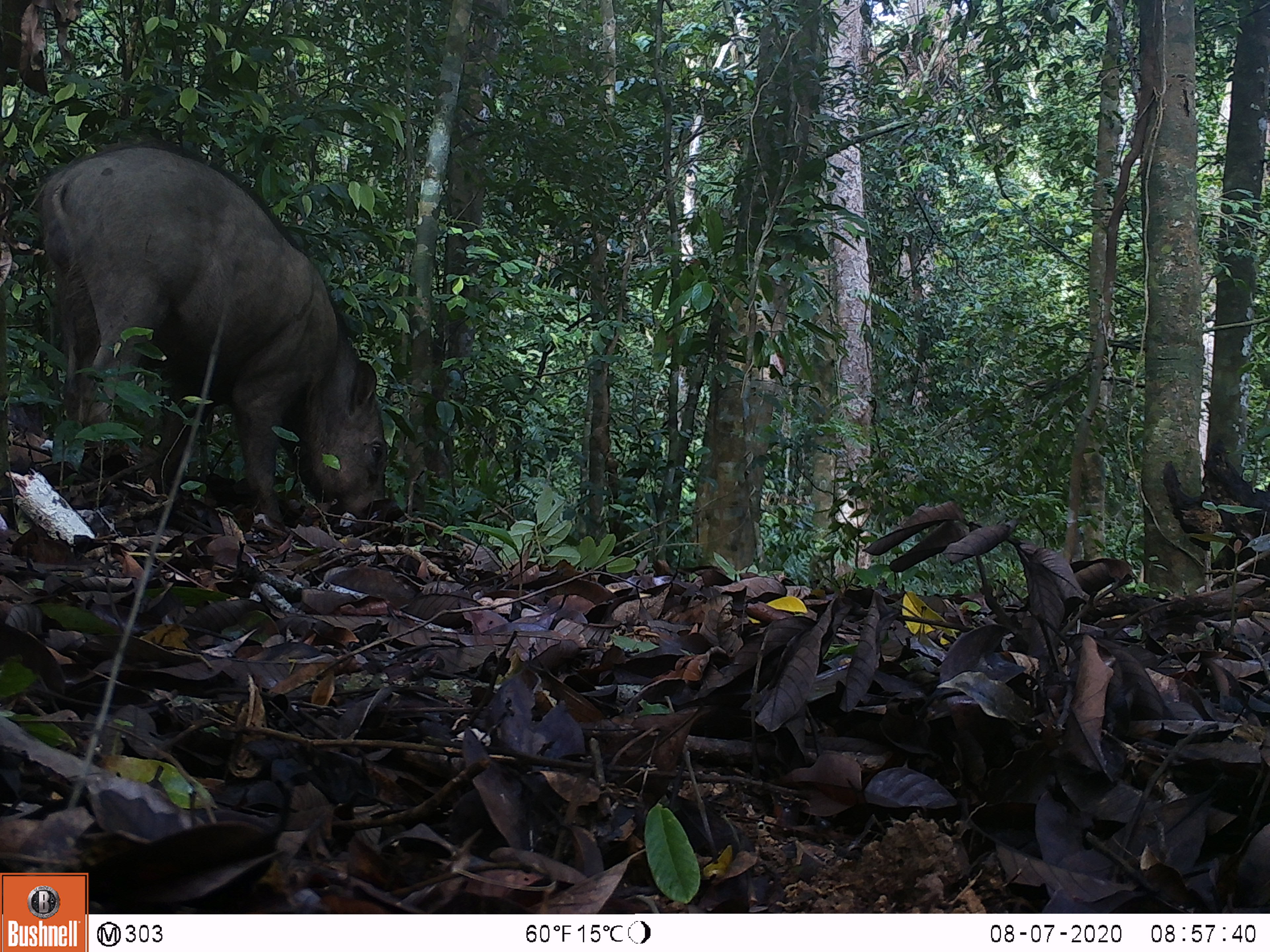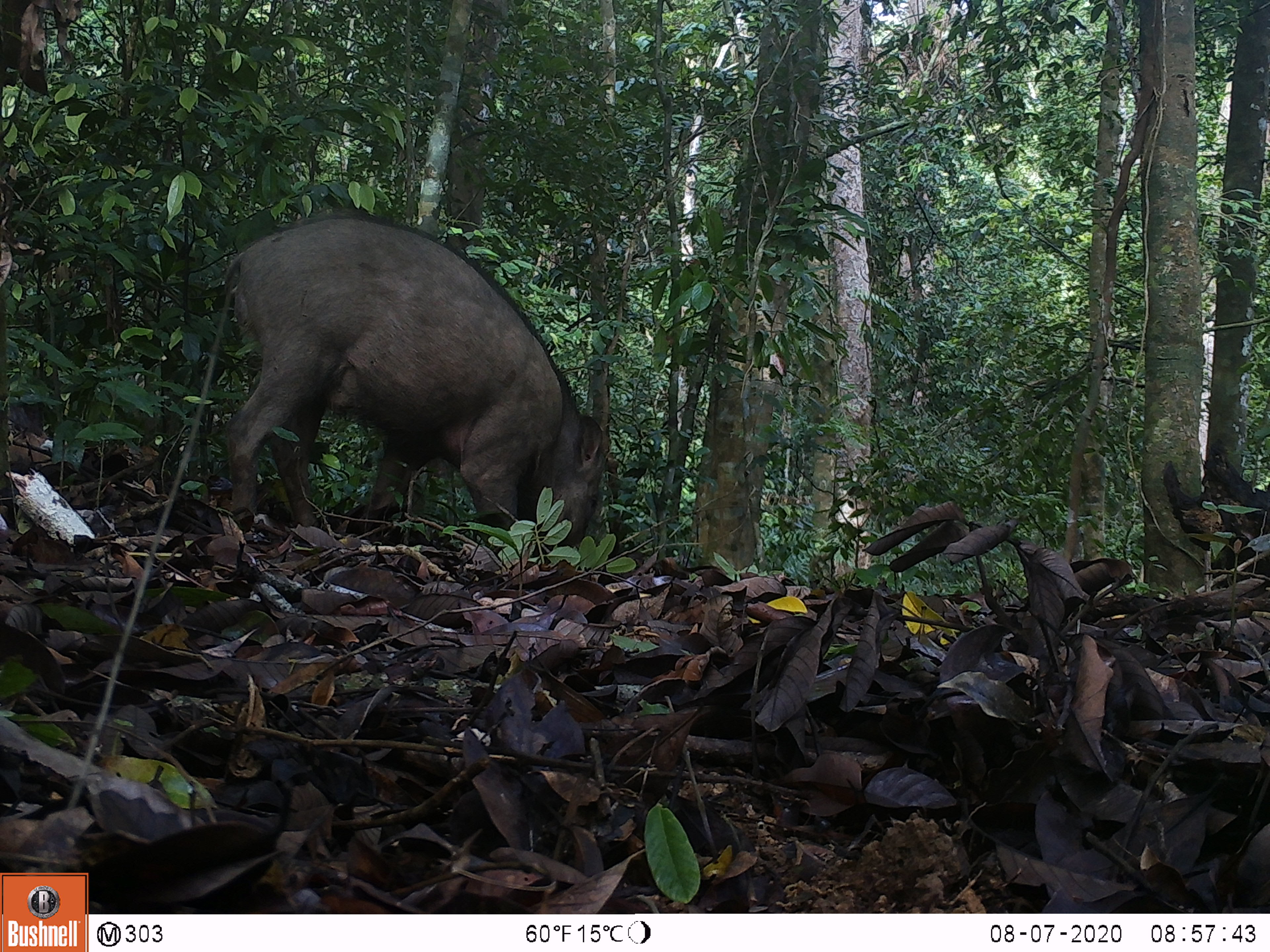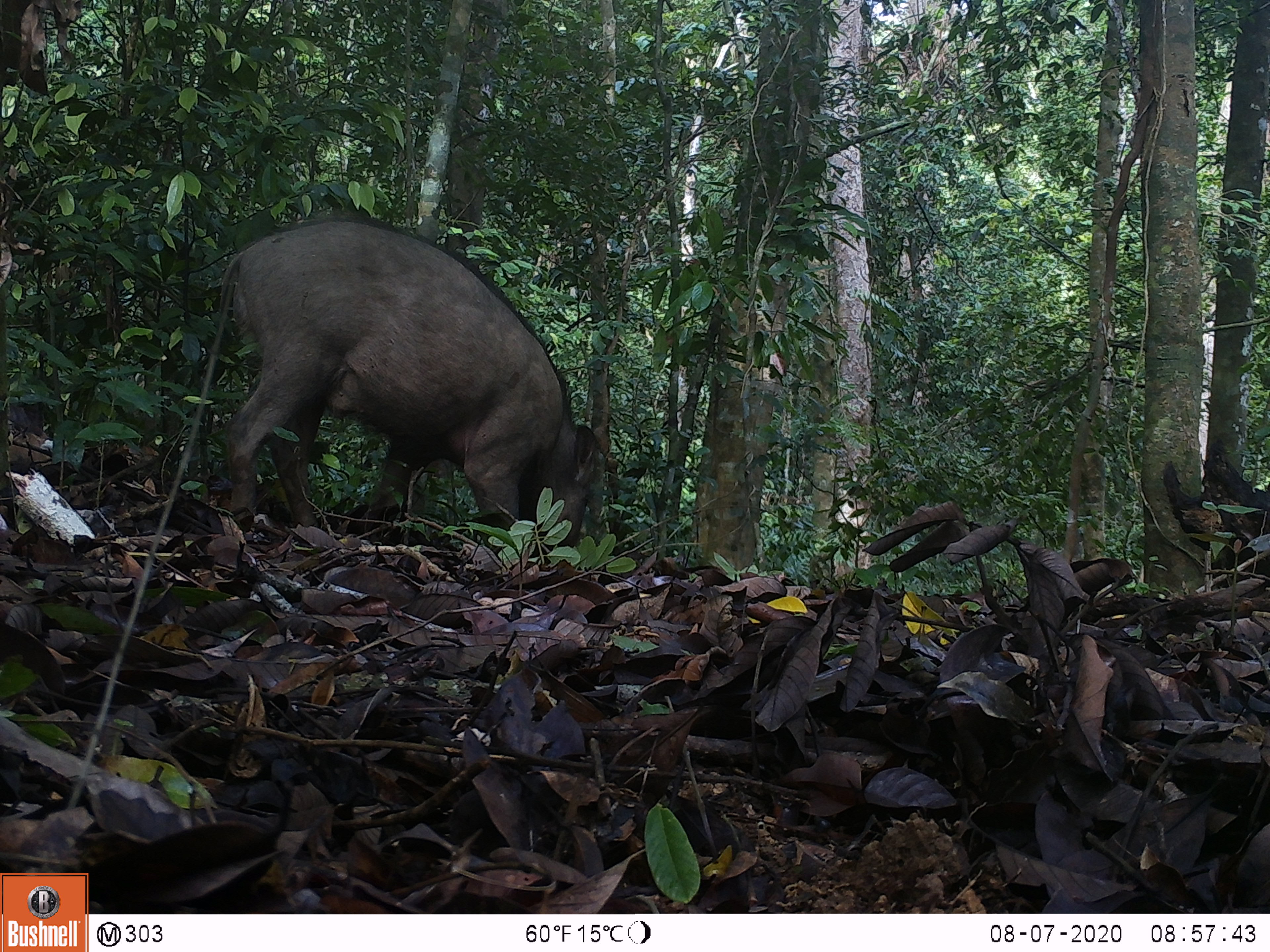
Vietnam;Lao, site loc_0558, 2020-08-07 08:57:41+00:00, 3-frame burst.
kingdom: Animalia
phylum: Chordata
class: Mammalia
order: Artiodactyla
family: Suidae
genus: Sus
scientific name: Sus scrofa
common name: eurasian wild pig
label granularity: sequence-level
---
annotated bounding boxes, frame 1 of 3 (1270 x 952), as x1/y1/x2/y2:
eurasian wild pig: 34/142/391/537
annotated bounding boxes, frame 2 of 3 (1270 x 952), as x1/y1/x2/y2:
eurasian wild pig: 221/208/613/544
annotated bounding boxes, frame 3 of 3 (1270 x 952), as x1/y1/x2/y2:
eurasian wild pig: 214/208/603/561